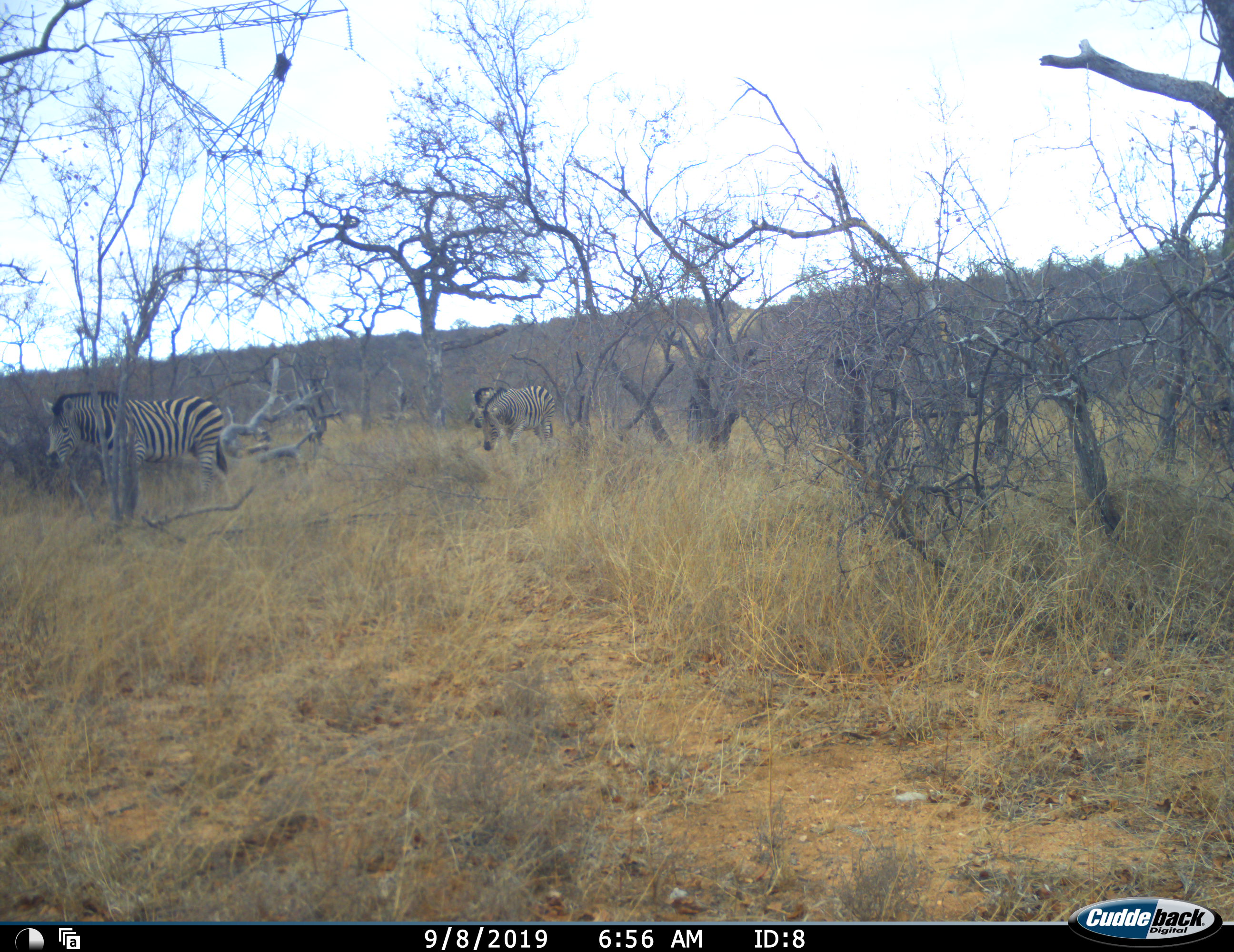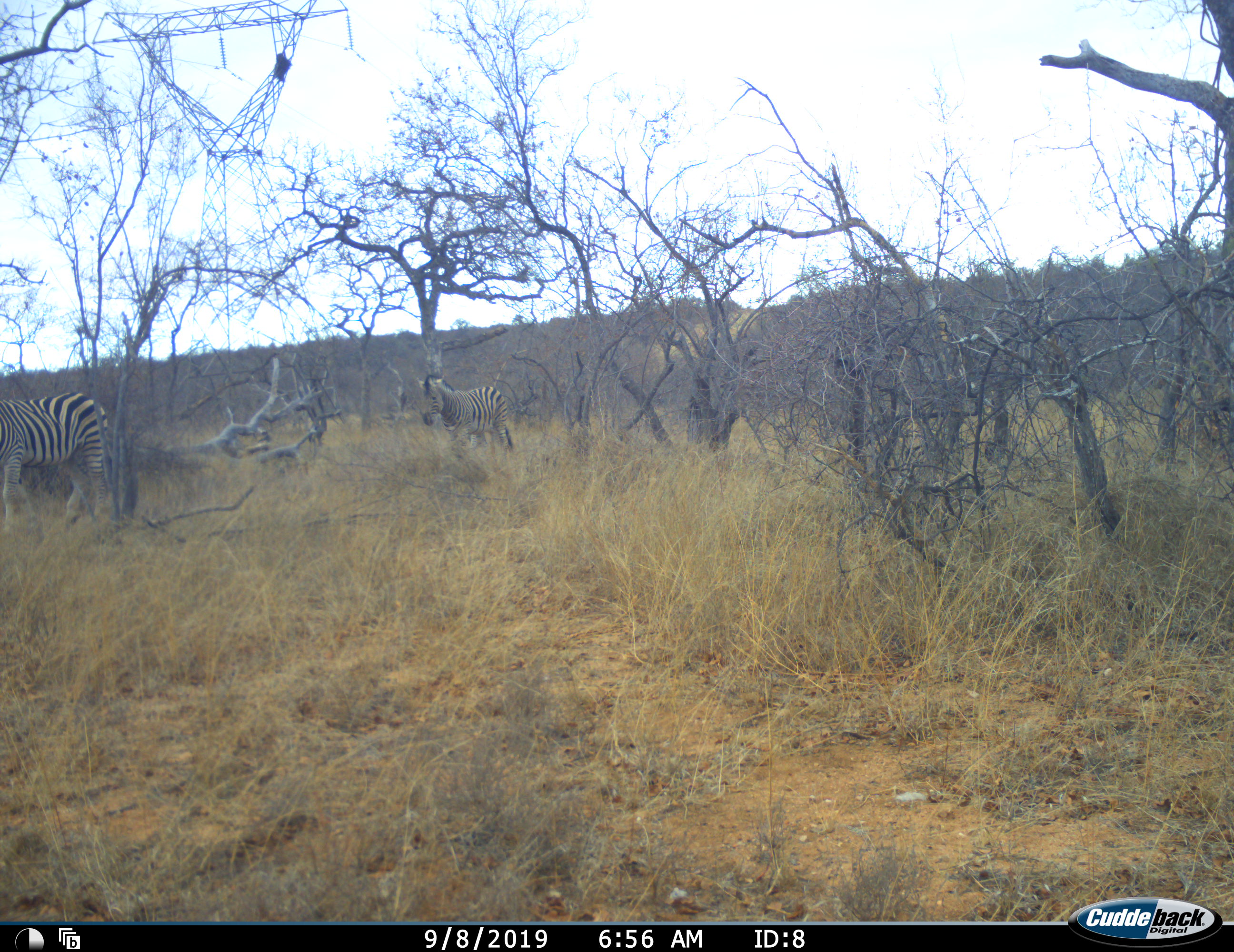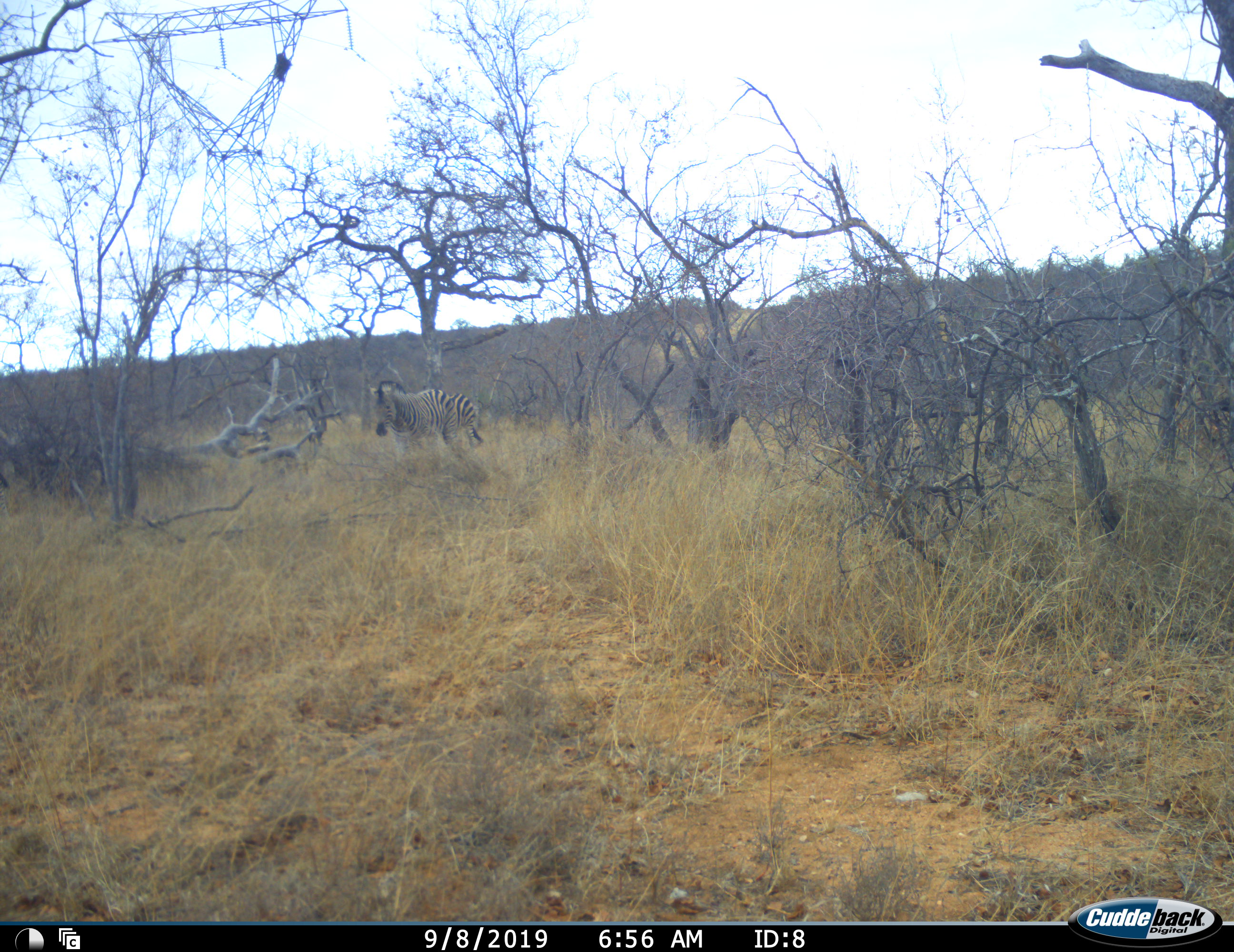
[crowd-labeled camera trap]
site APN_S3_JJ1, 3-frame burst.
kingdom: Animalia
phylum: Chordata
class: Mammalia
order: Perissodactyla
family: Equidae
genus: Equus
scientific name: Equus quagga burchellii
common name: burchell's zebra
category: zebraburchells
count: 2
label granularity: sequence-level